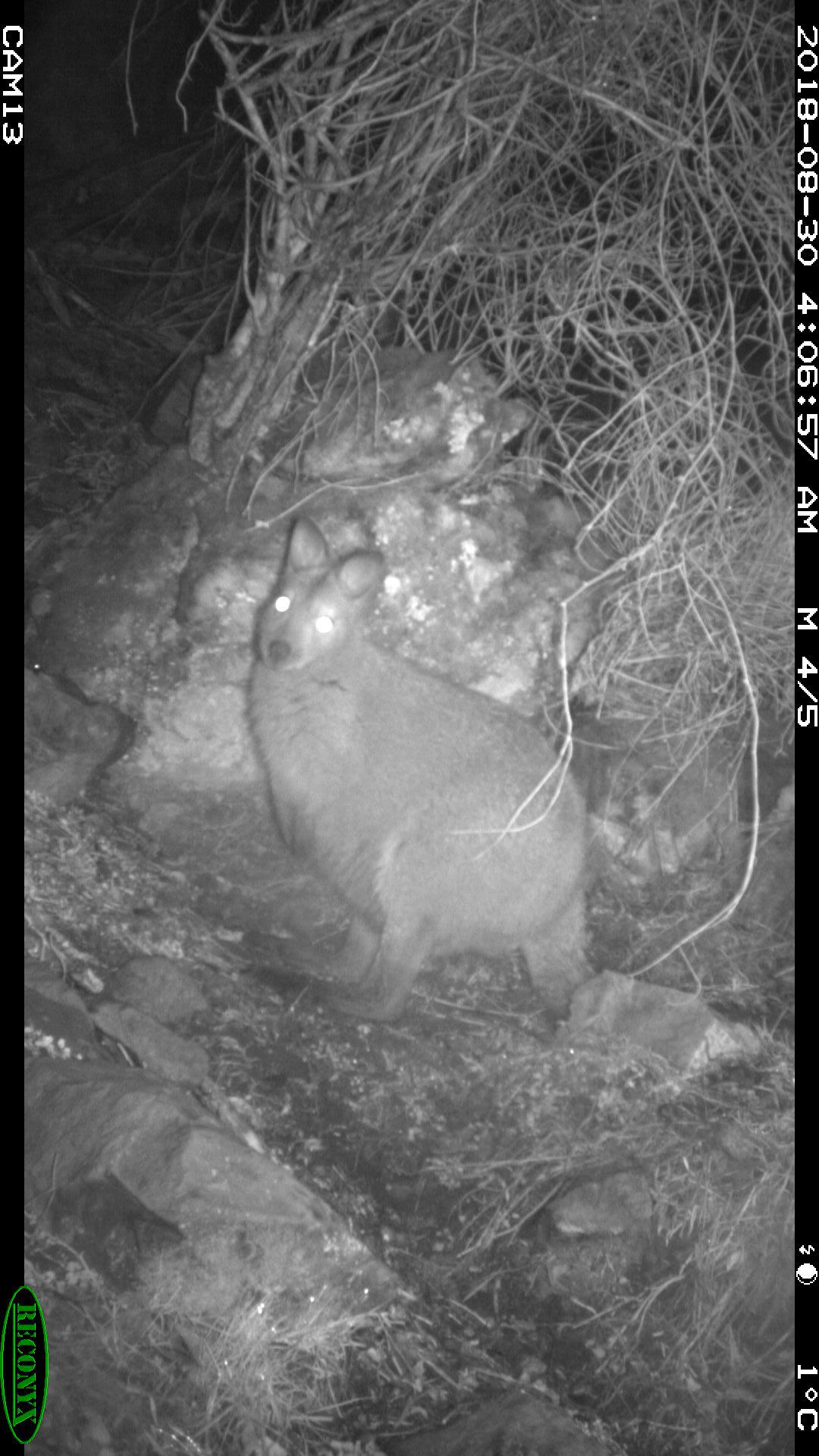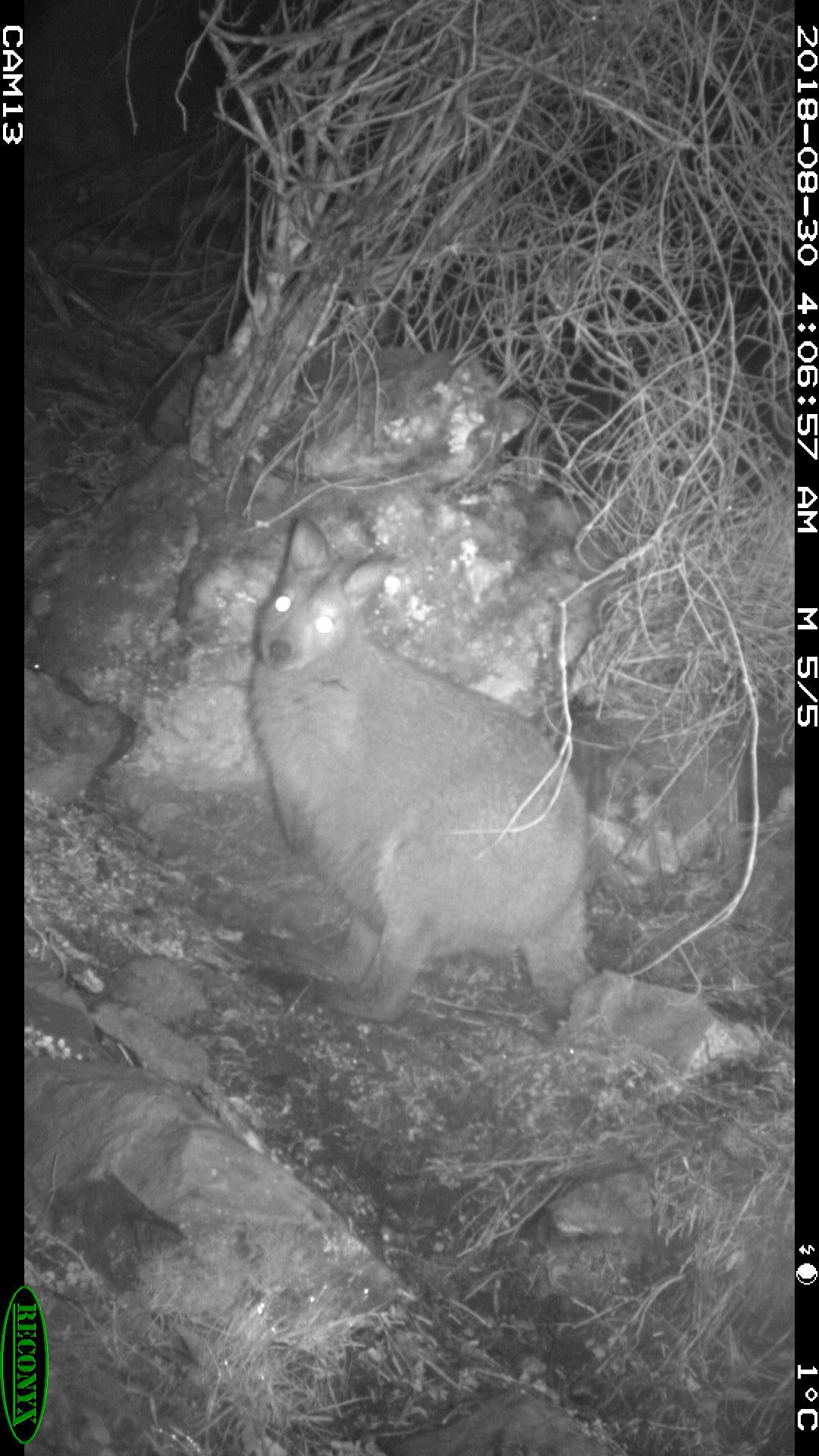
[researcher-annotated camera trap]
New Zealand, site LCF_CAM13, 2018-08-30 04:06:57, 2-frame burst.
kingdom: Animalia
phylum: Chordata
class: Mammalia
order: Diprotodontia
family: Macropodidae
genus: Notamacropus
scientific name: Notamacropus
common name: wallaby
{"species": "wallaby (Notamacropus)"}